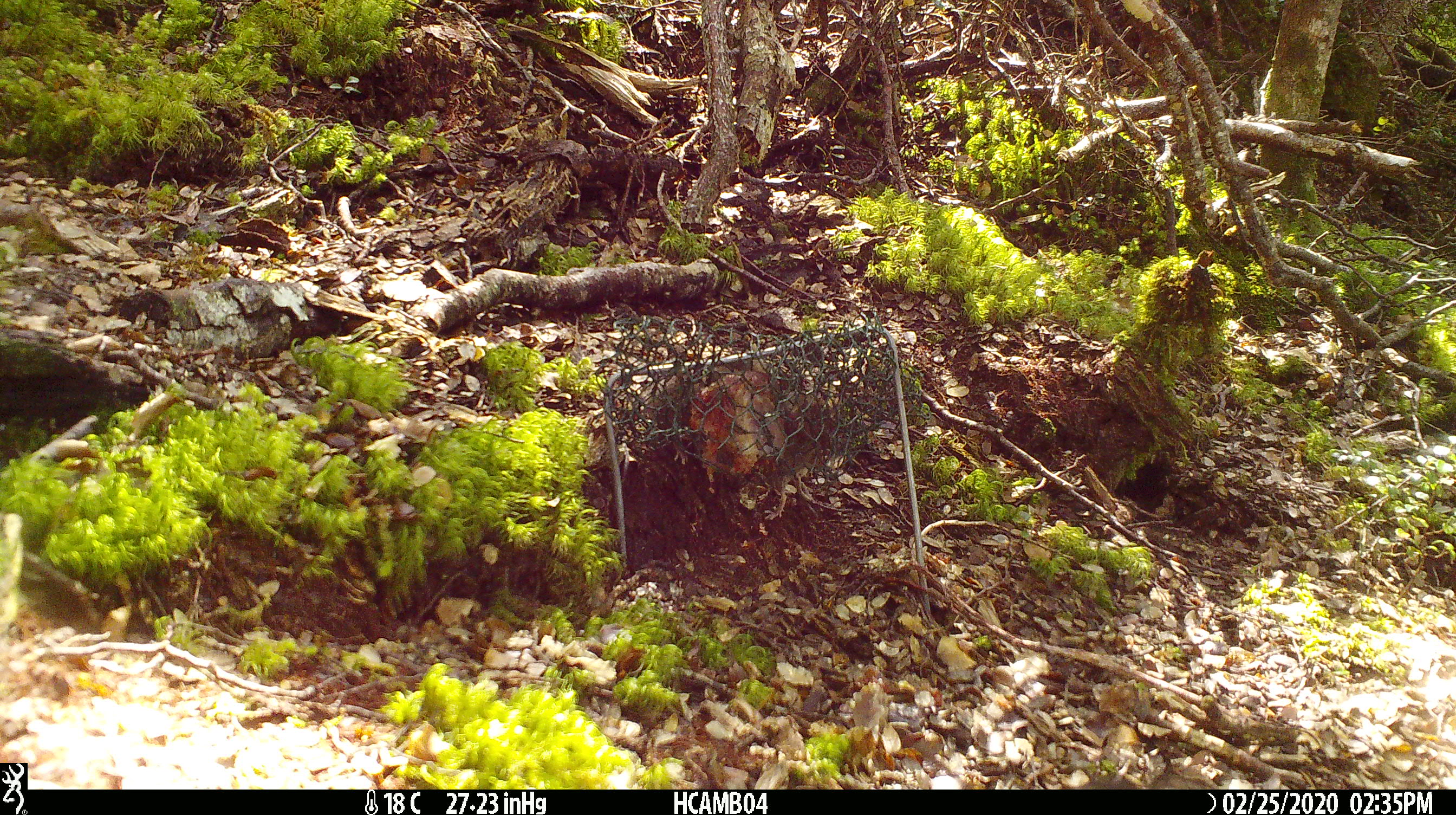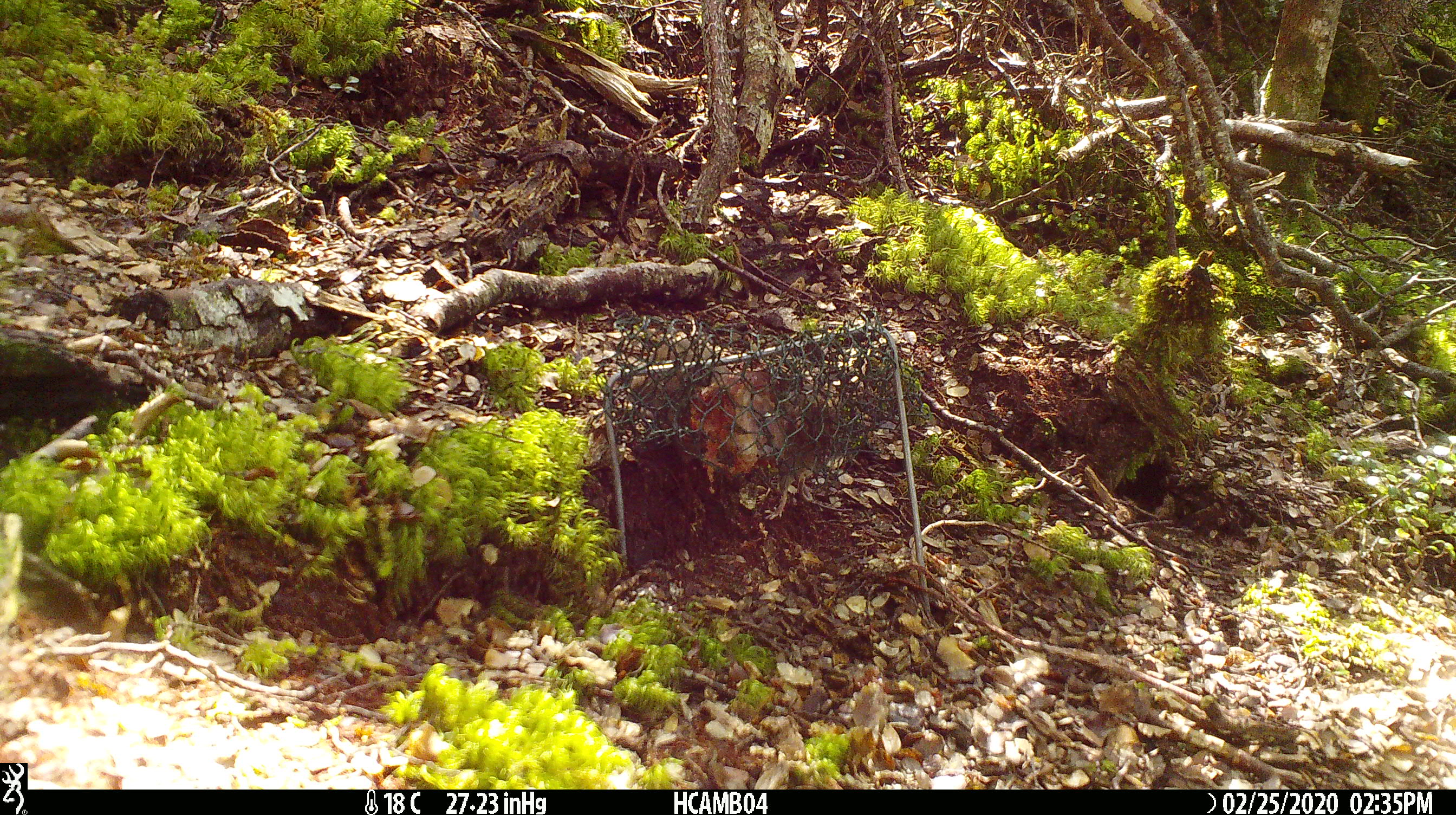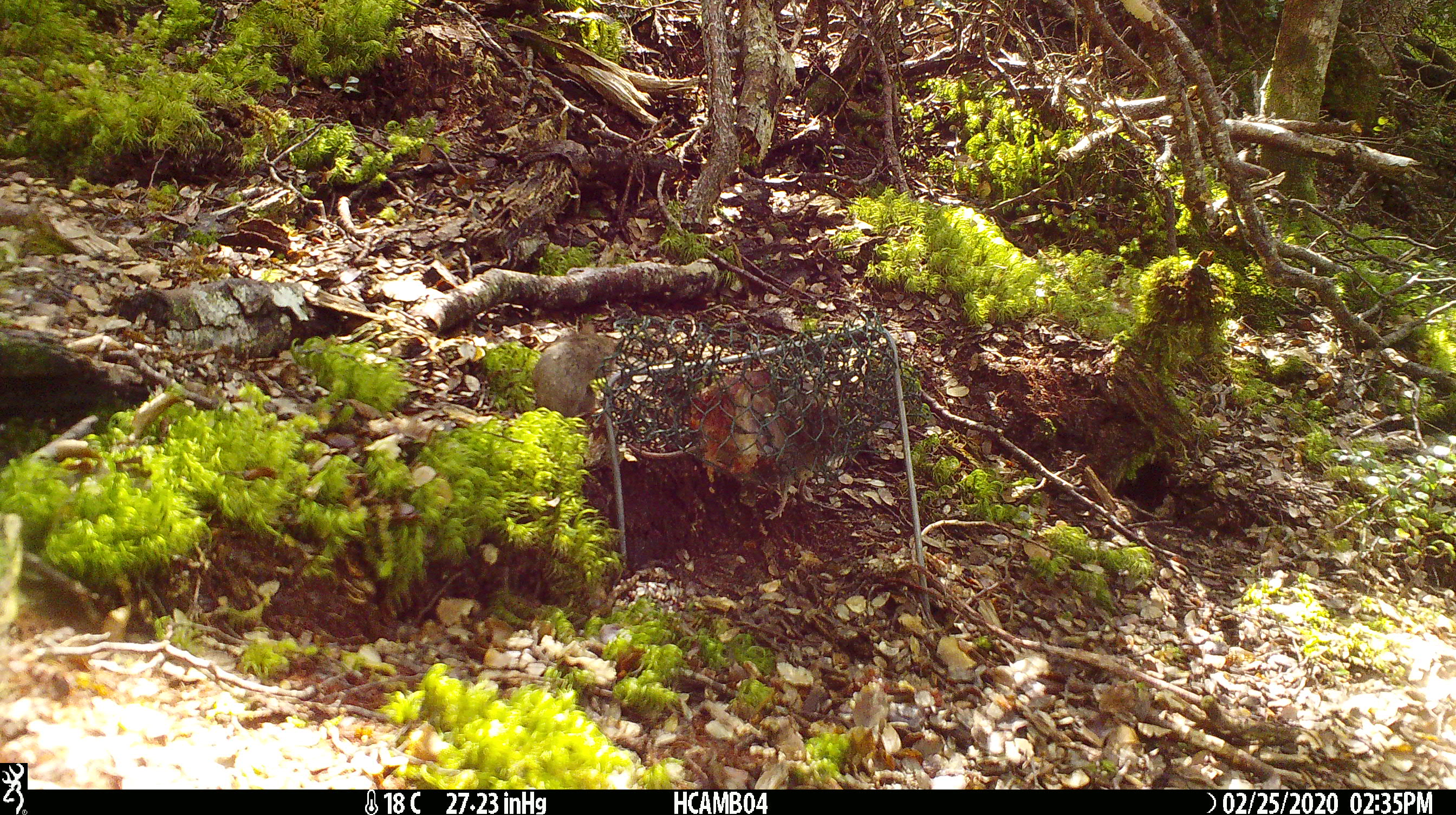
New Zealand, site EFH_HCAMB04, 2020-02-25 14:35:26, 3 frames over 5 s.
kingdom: Animalia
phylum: Chordata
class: Mammalia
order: Rodentia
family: Muridae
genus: Mus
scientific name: Mus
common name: mouse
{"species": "mouse (Mus)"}